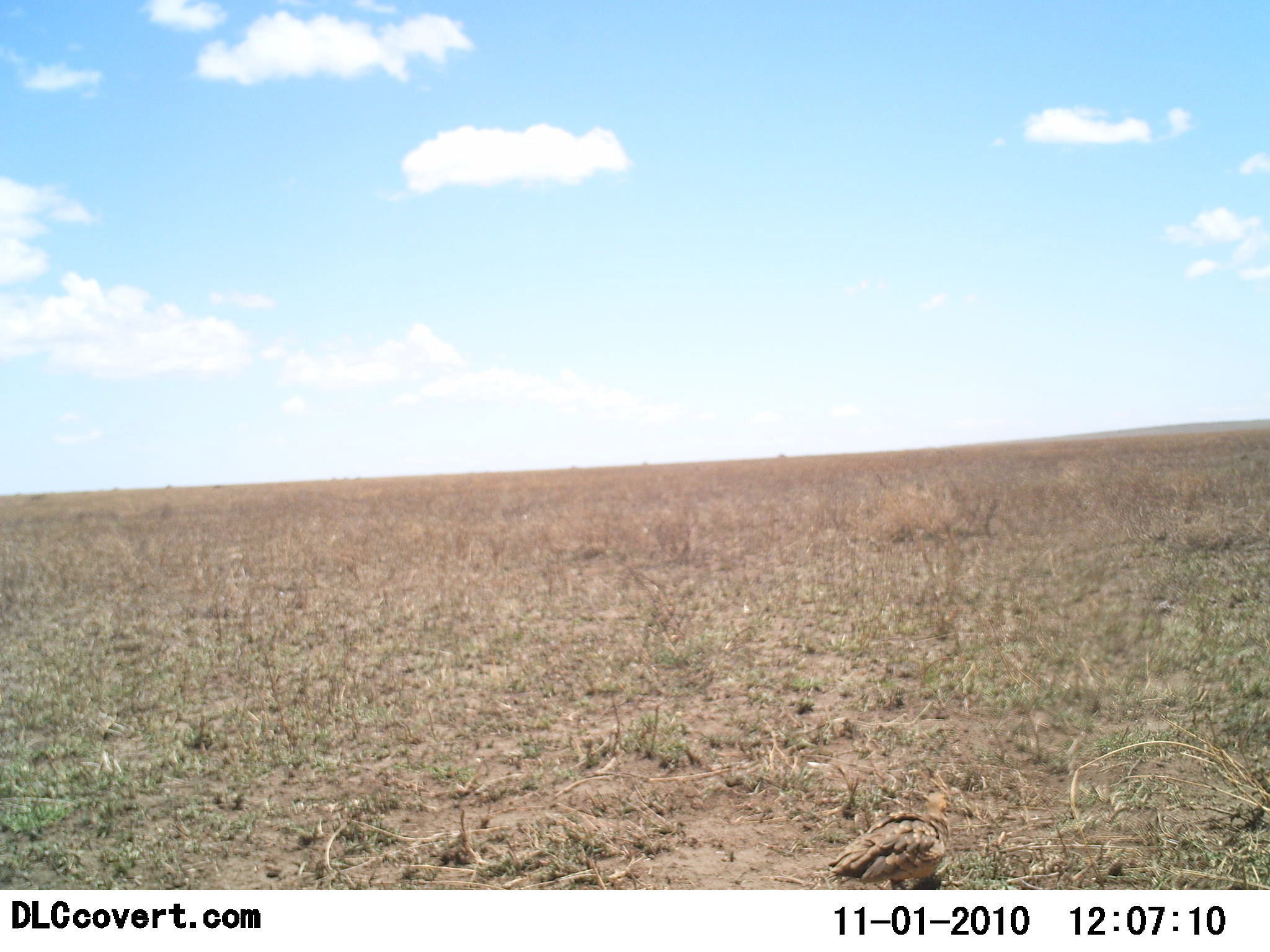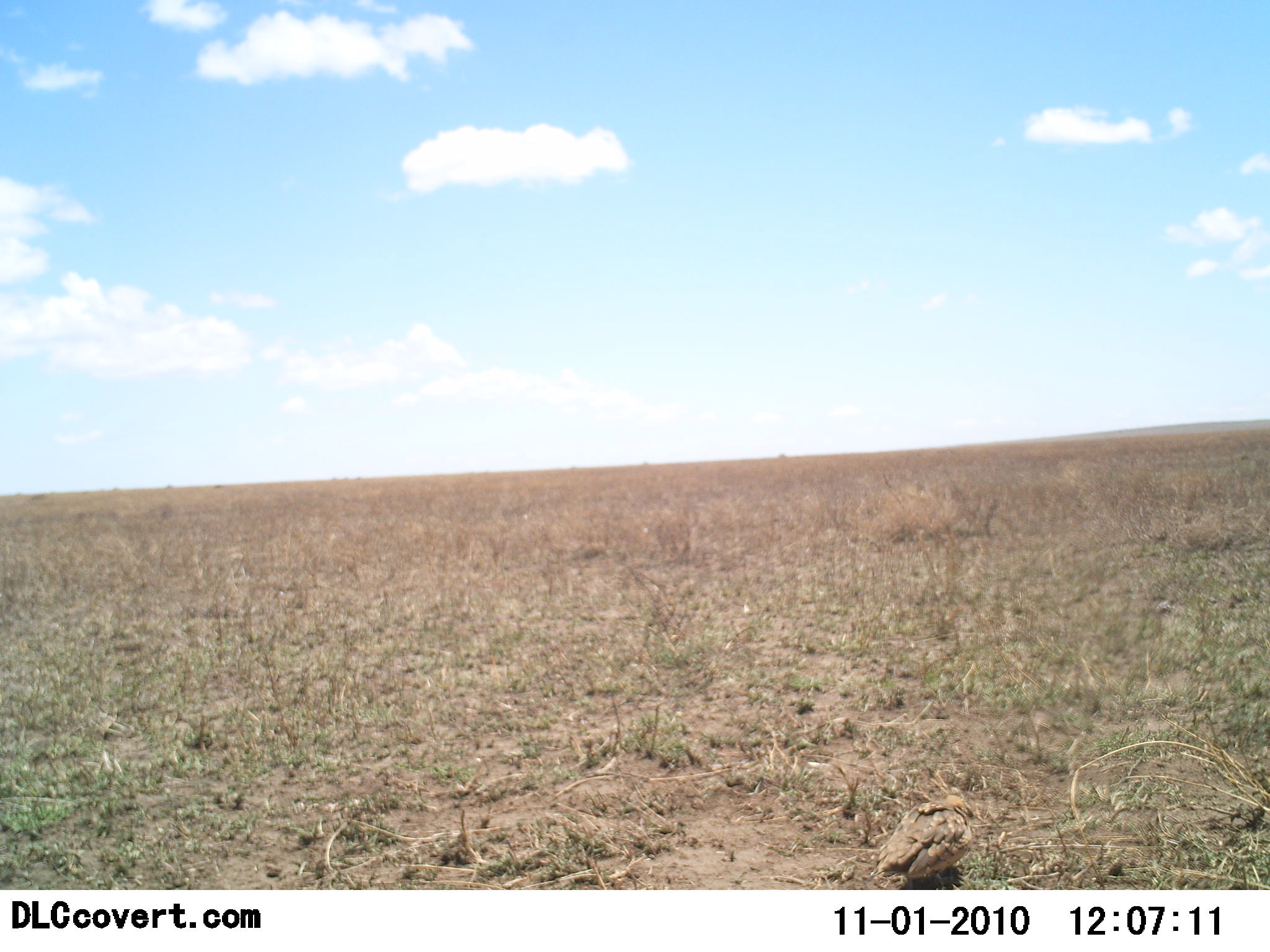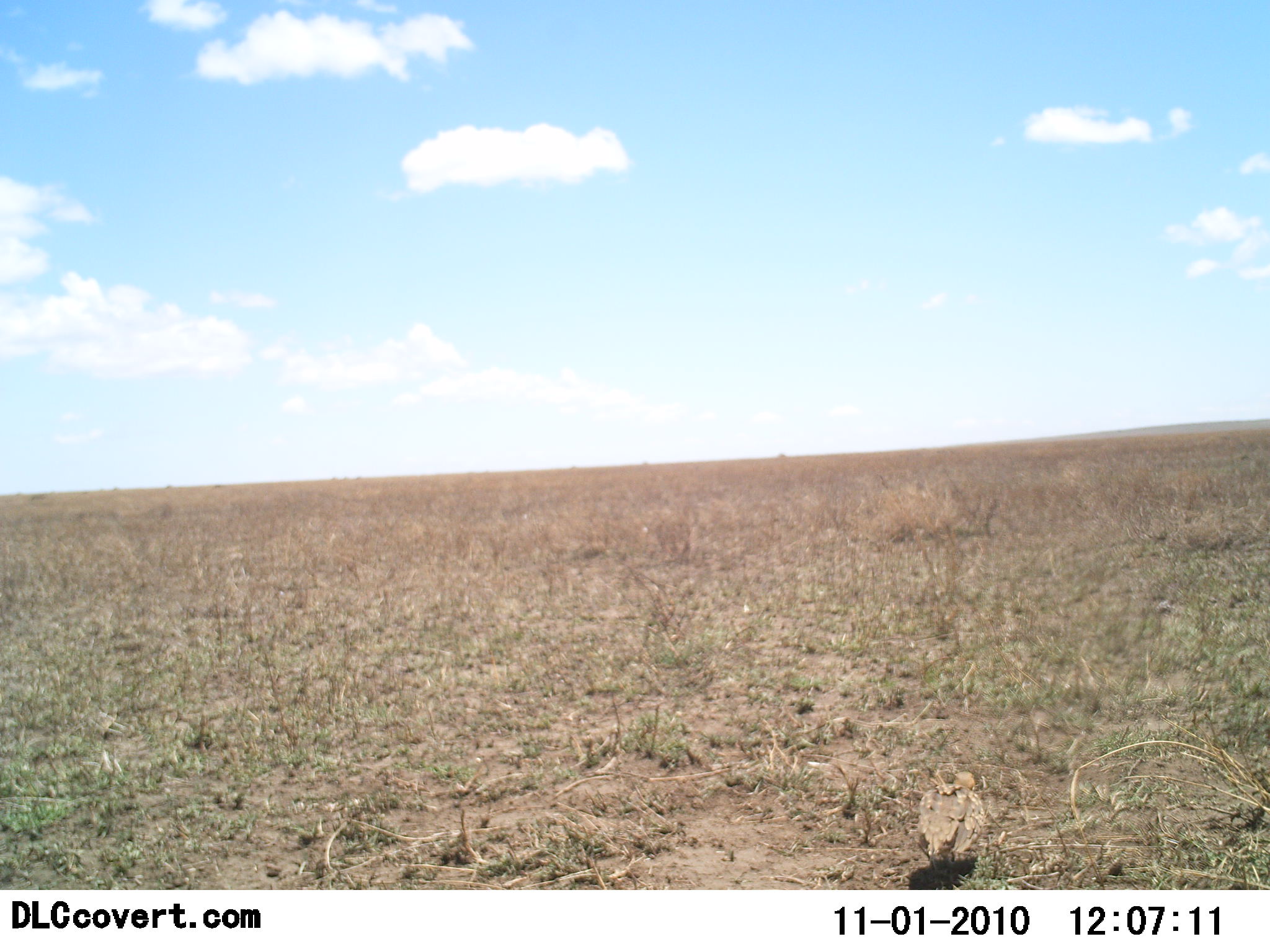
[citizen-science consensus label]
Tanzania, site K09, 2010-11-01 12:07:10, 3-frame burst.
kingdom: Animalia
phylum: Chordata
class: Aves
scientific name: Aves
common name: bird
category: otherbird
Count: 1.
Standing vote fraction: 22%.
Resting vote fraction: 6%.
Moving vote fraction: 72%.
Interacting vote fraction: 0%.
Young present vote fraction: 0%.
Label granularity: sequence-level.